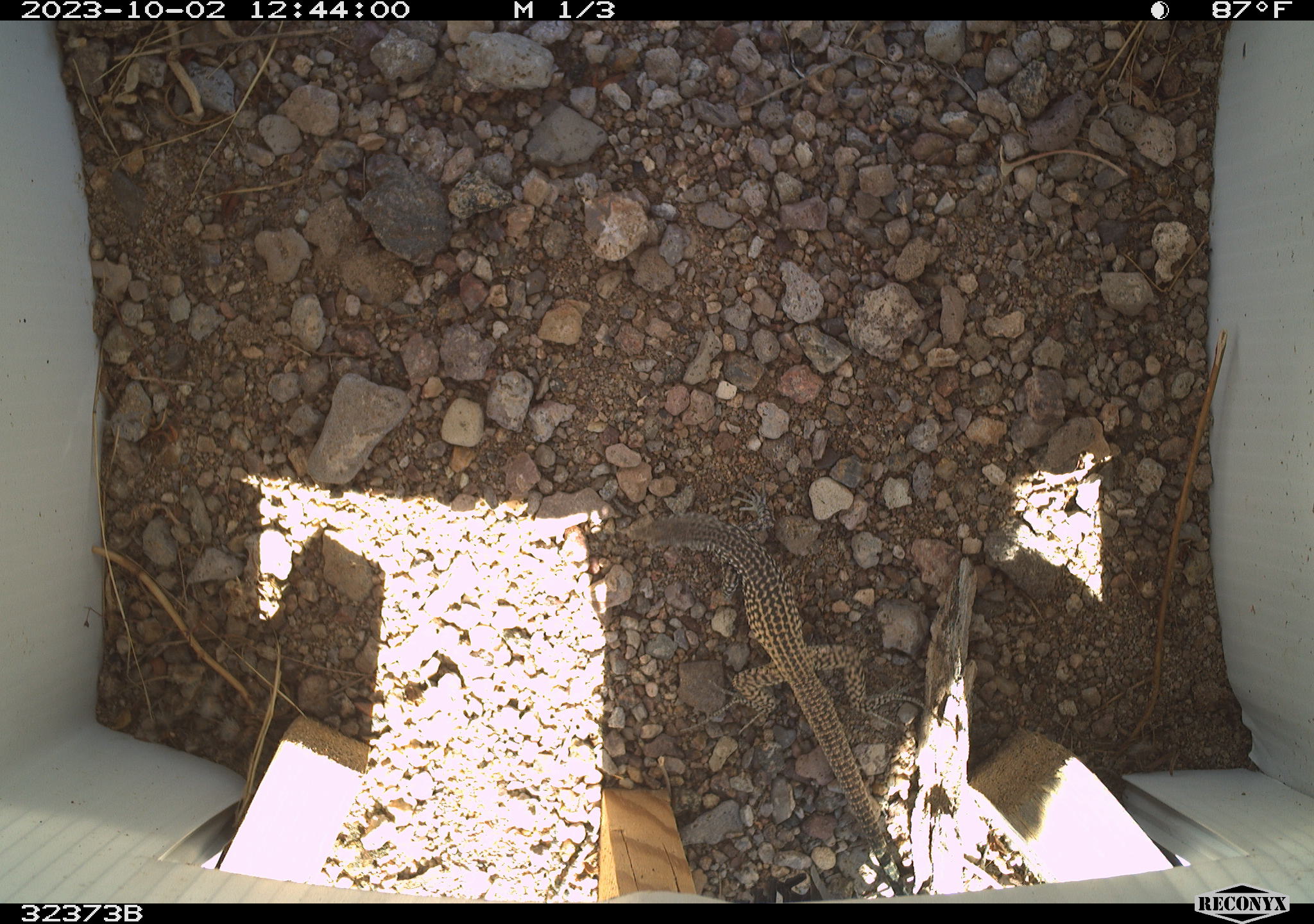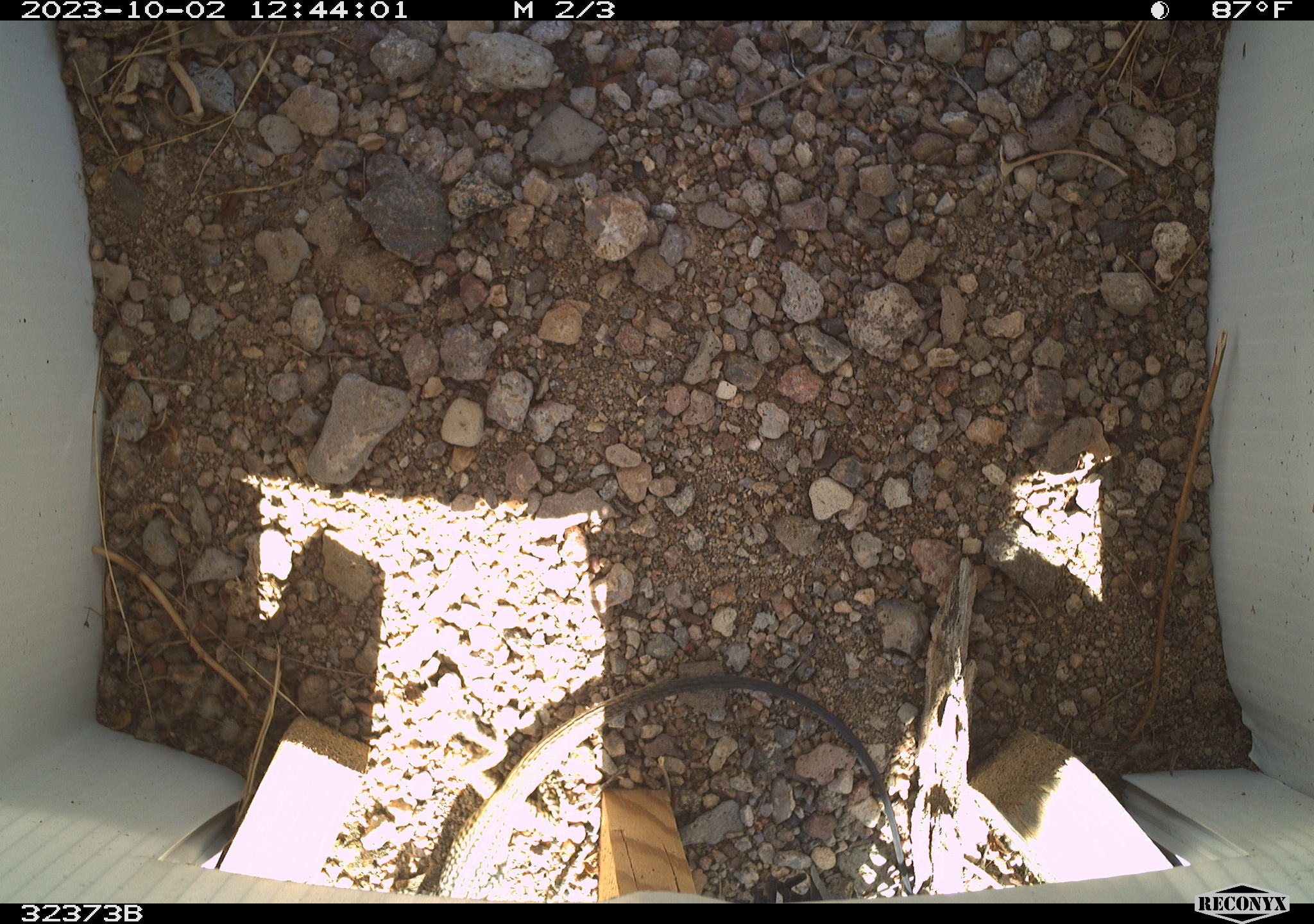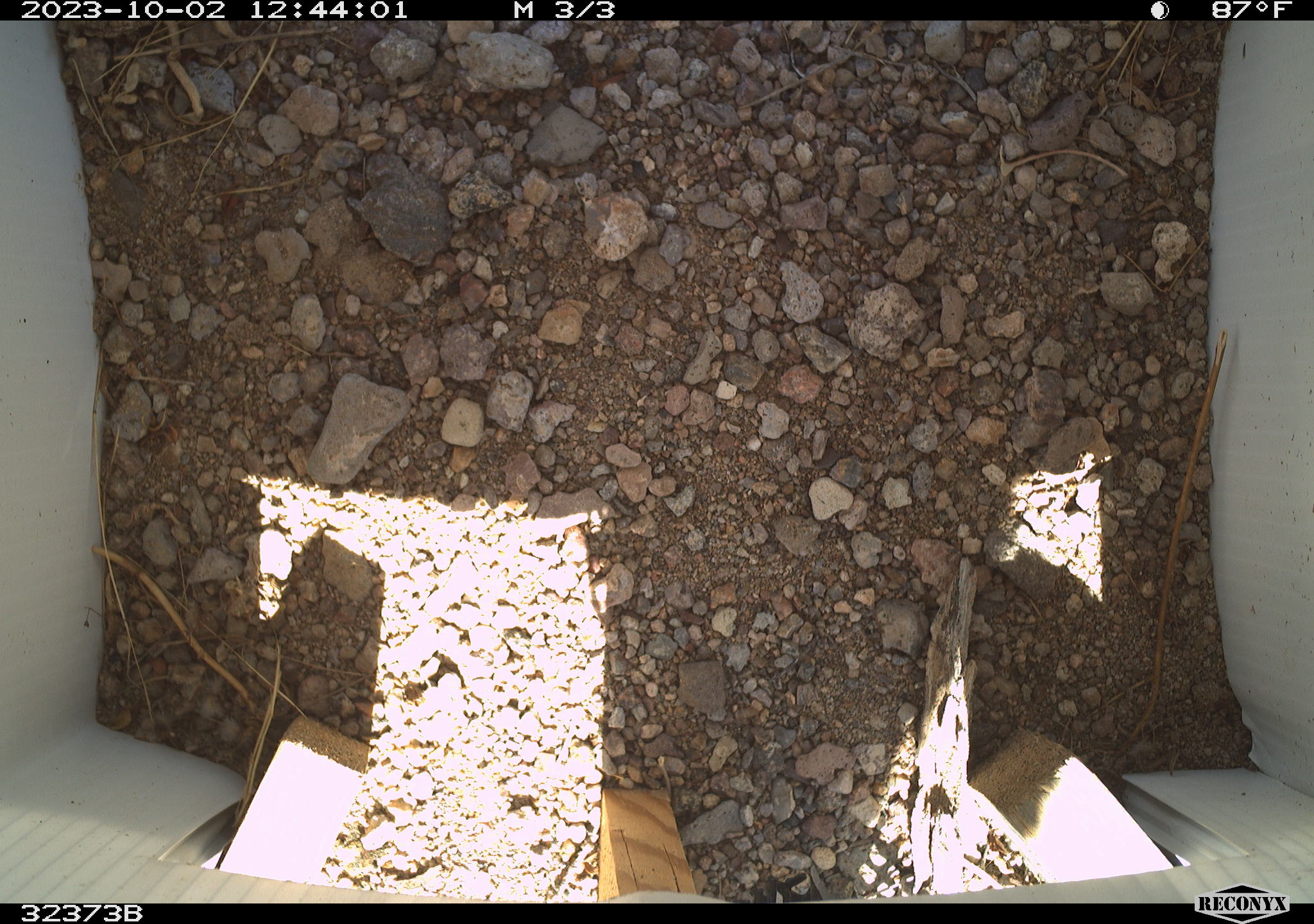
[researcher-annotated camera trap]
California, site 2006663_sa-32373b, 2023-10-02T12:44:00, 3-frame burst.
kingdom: Animalia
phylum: Chordata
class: Reptilia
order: Squamata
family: Teiidae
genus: Aspidoscelis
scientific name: Aspidoscelis tigris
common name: western whiptail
Western whiptail (Aspidoscelis tigris).